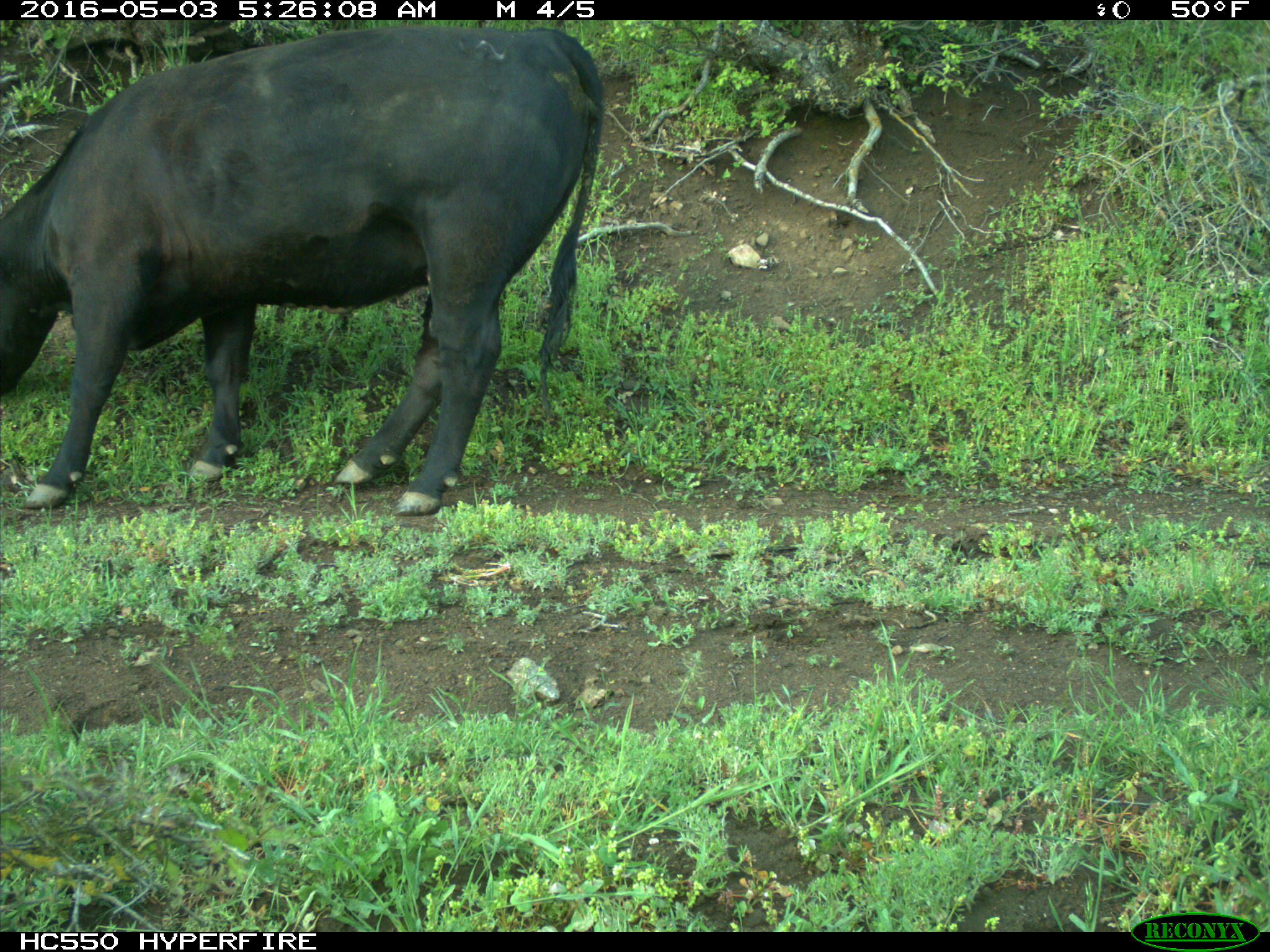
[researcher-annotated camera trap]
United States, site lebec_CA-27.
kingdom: Animalia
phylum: Chordata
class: Mammalia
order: Artiodactyla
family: Bovidae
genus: Bos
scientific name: Bos taurus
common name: domestic cow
Bos taurus (domestic cow).